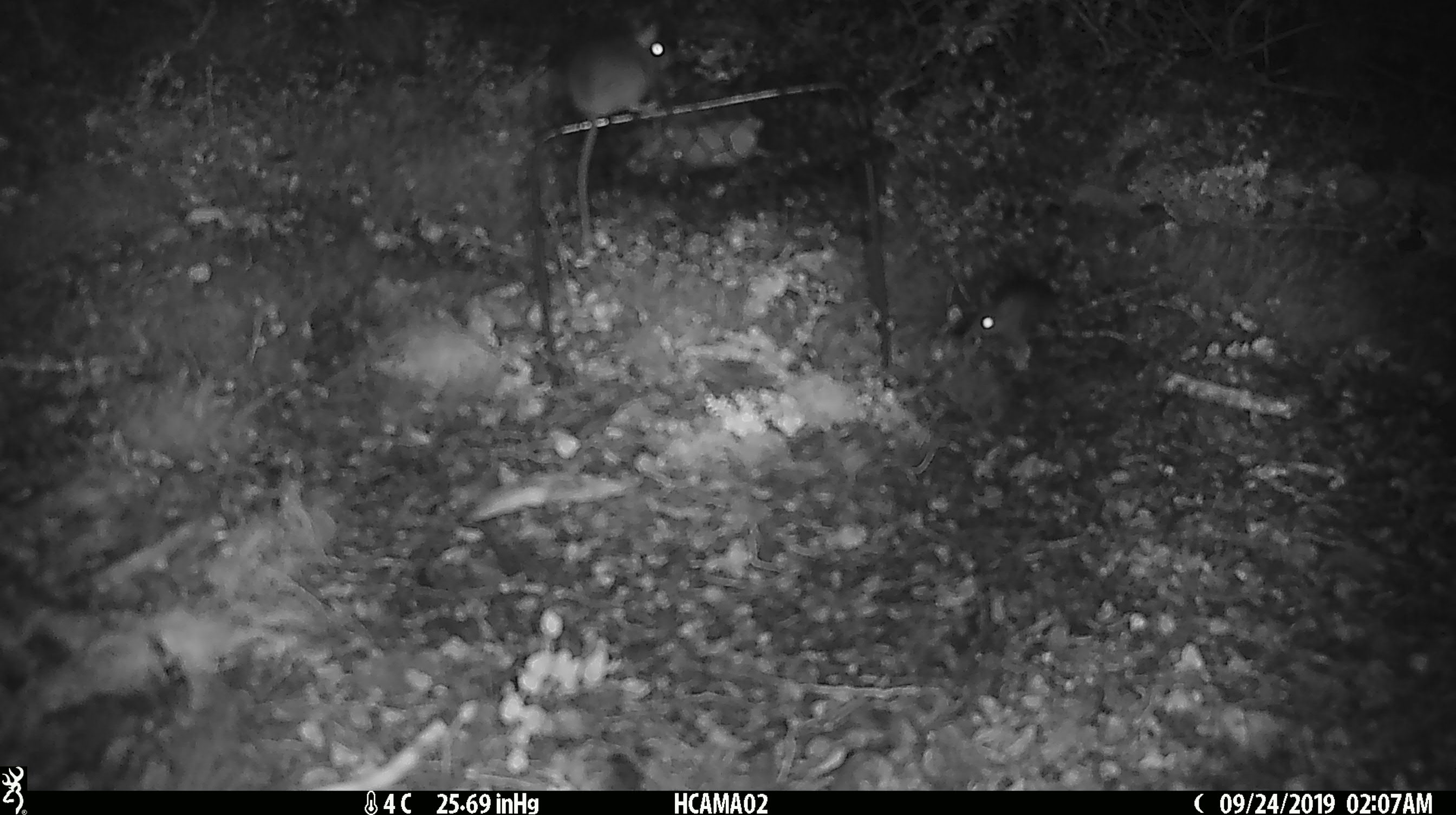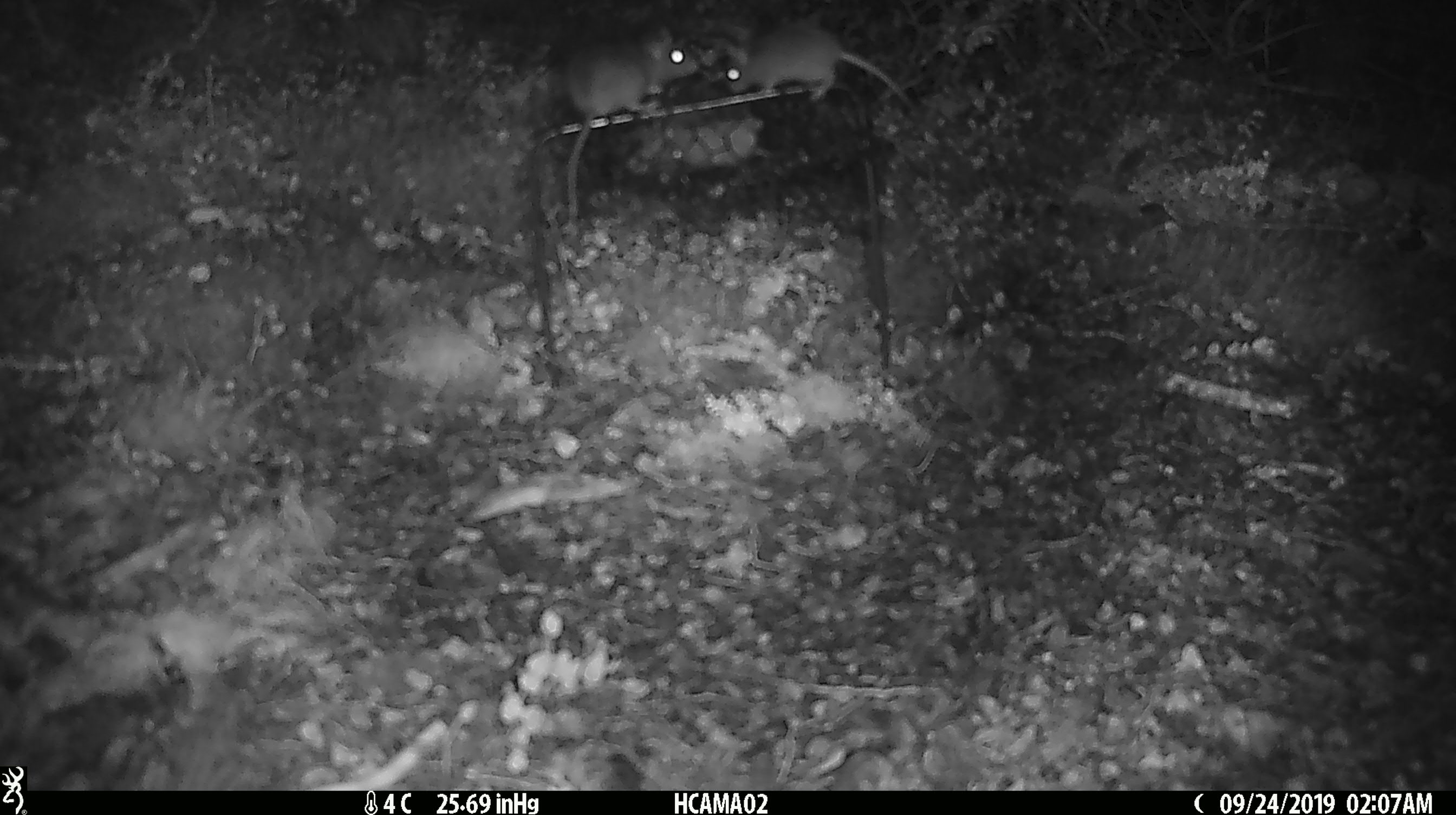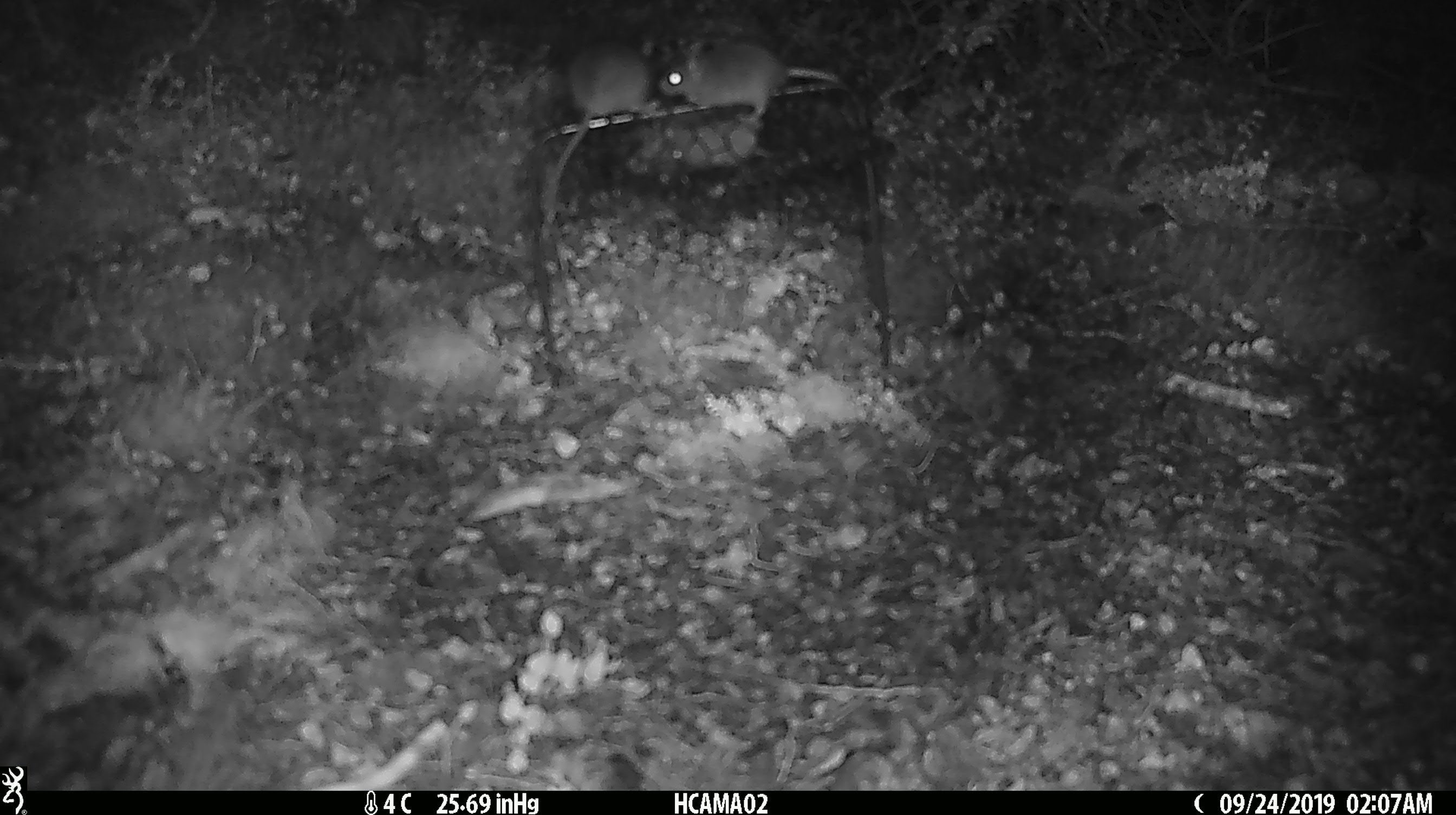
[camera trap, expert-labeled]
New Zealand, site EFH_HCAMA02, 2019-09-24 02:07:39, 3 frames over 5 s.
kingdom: Animalia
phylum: Chordata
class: Mammalia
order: Rodentia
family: Muridae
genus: Rattus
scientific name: Rattus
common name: rat